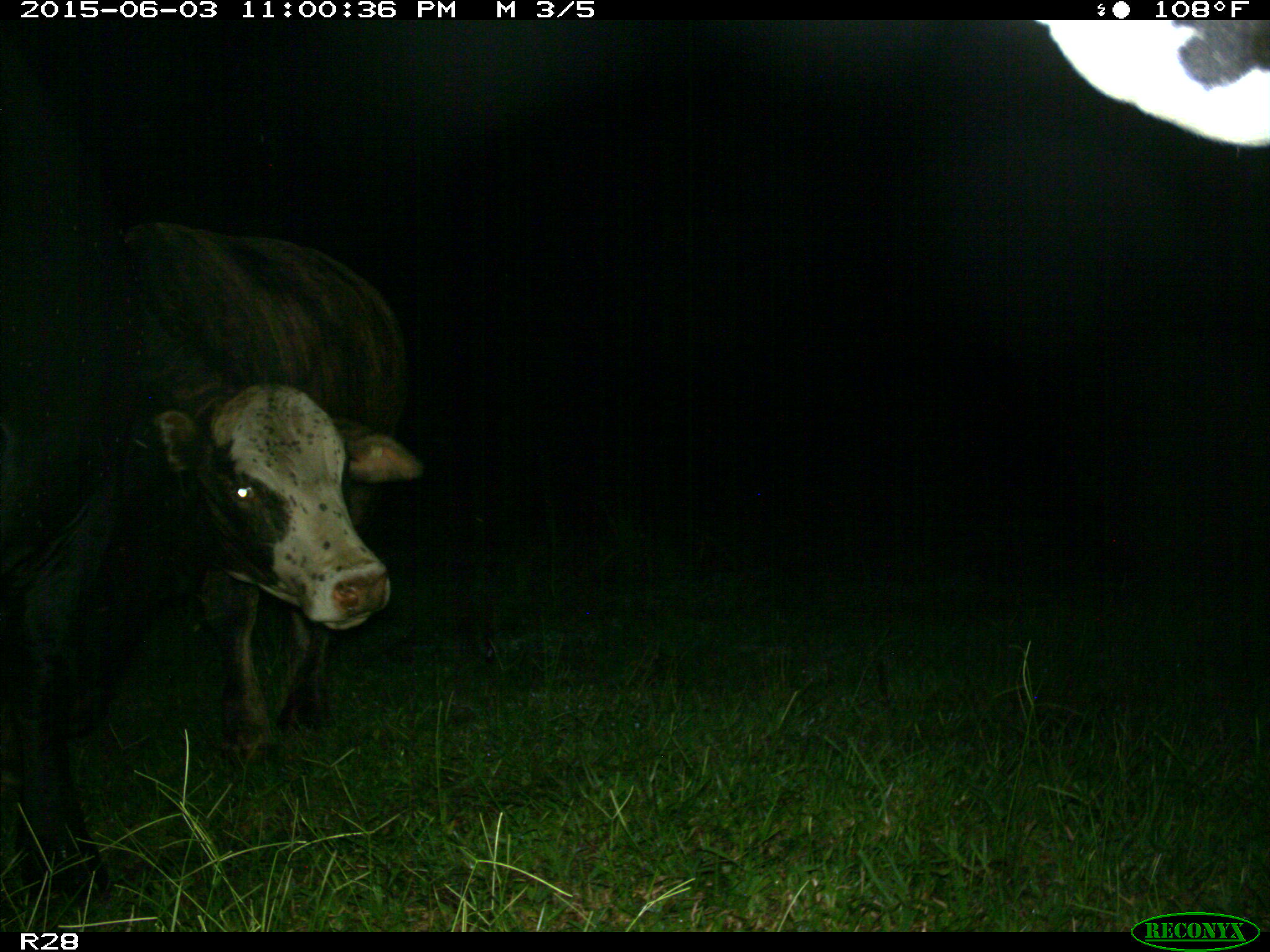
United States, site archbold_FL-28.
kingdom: Animalia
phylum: Chordata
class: Mammalia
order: Artiodactyla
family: Bovidae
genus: Bos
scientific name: Bos taurus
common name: domestic cow